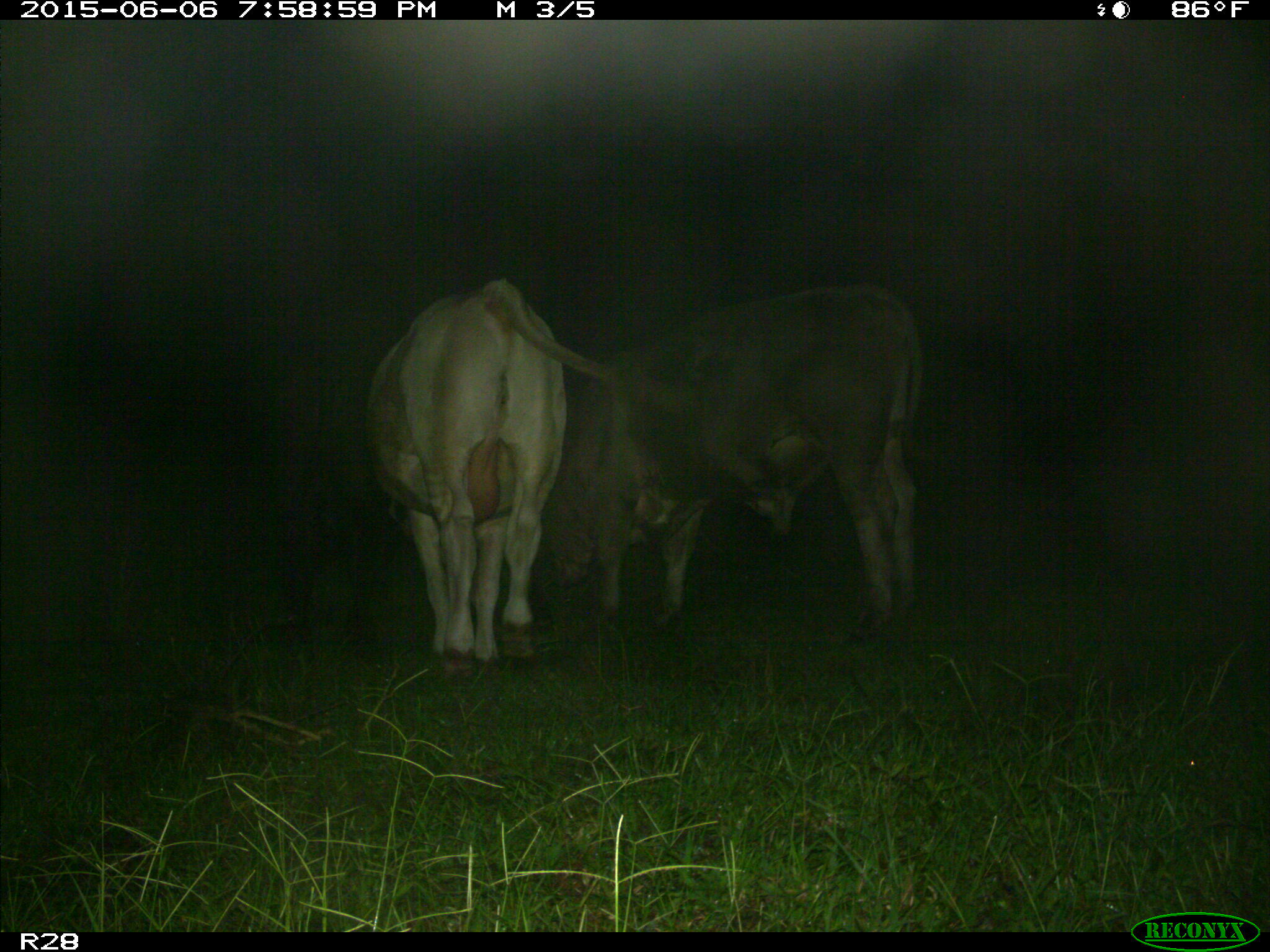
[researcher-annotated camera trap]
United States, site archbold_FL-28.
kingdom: Animalia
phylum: Chordata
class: Mammalia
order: Artiodactyla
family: Bovidae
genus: Bos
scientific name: Bos taurus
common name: domestic cow